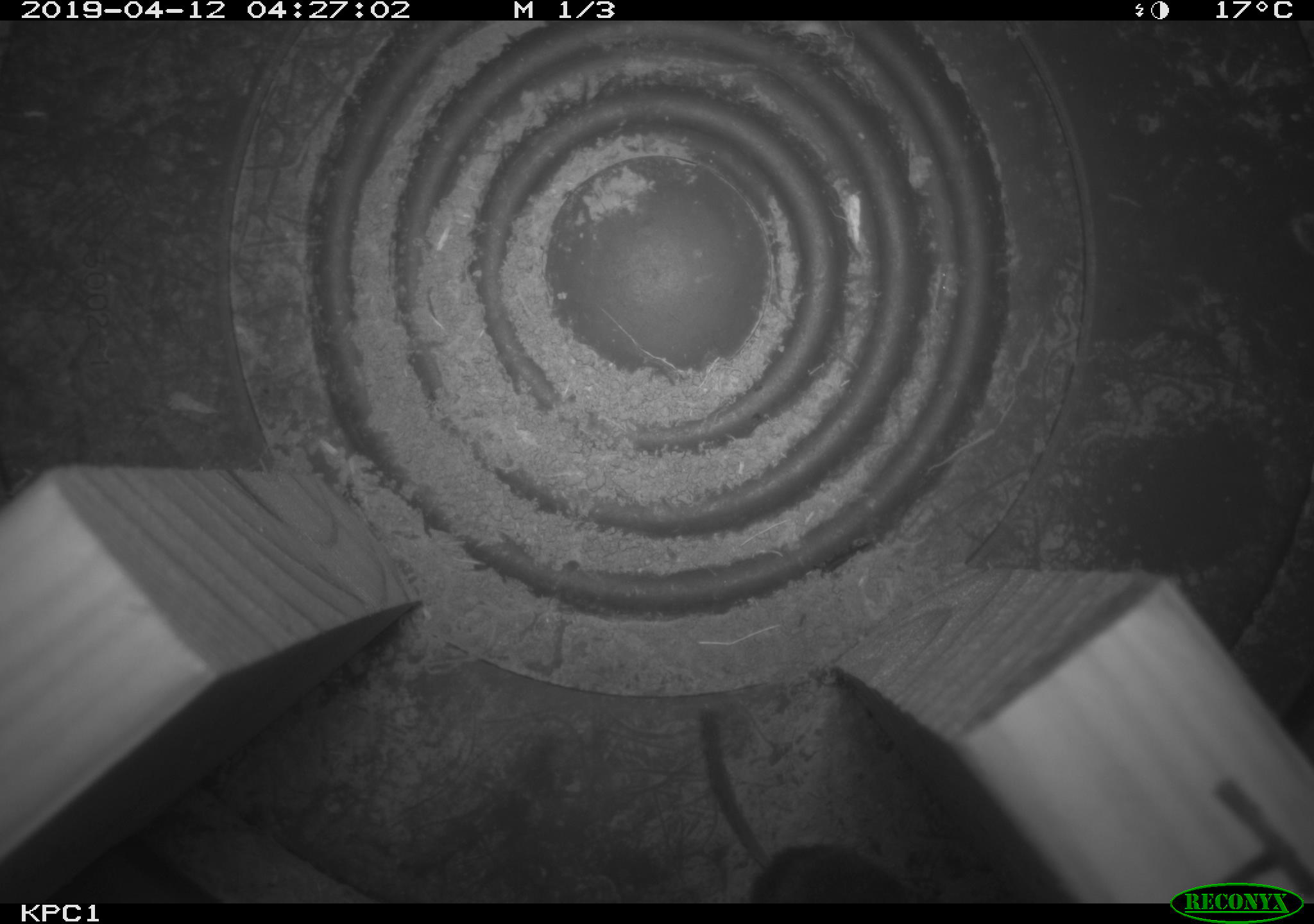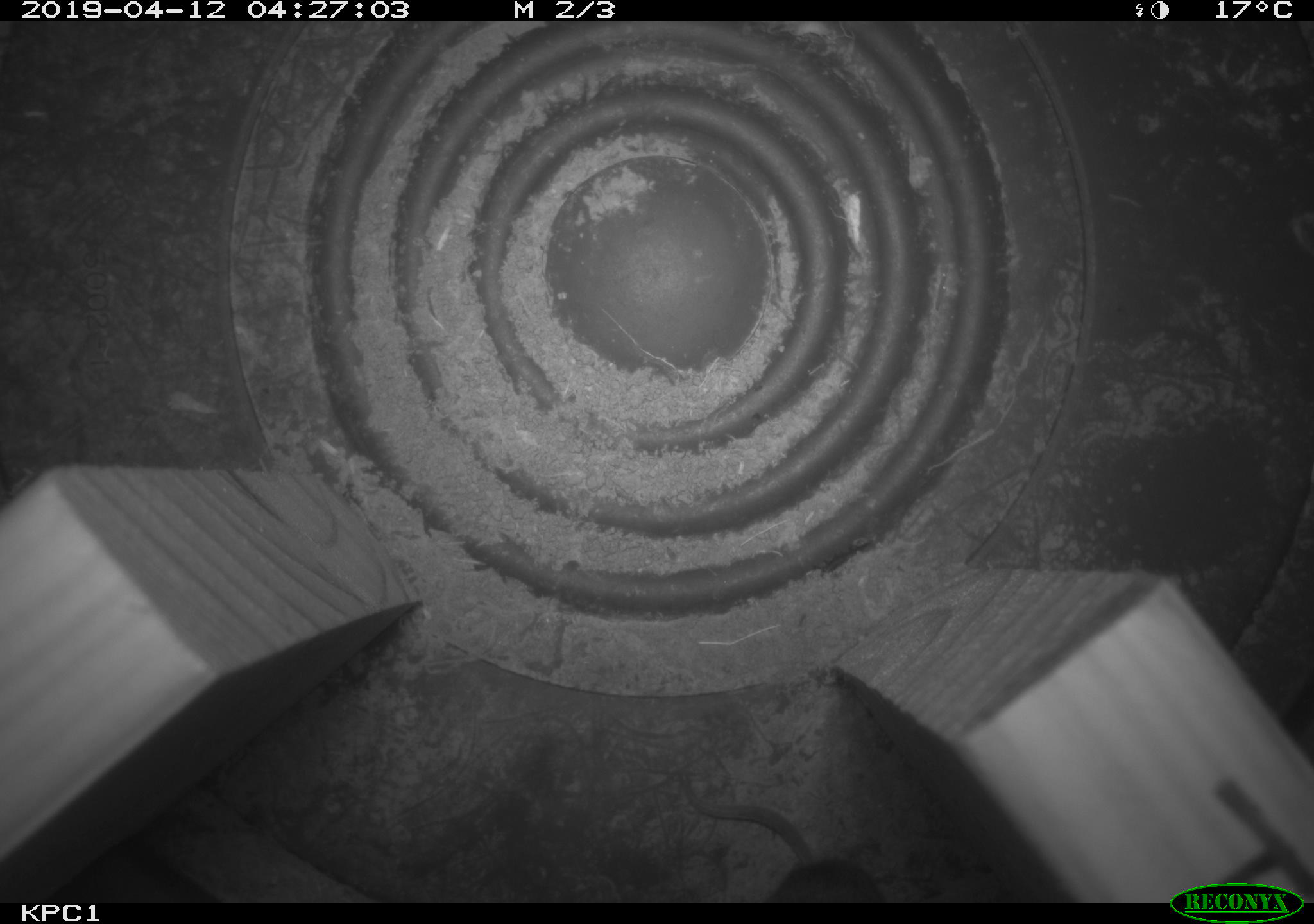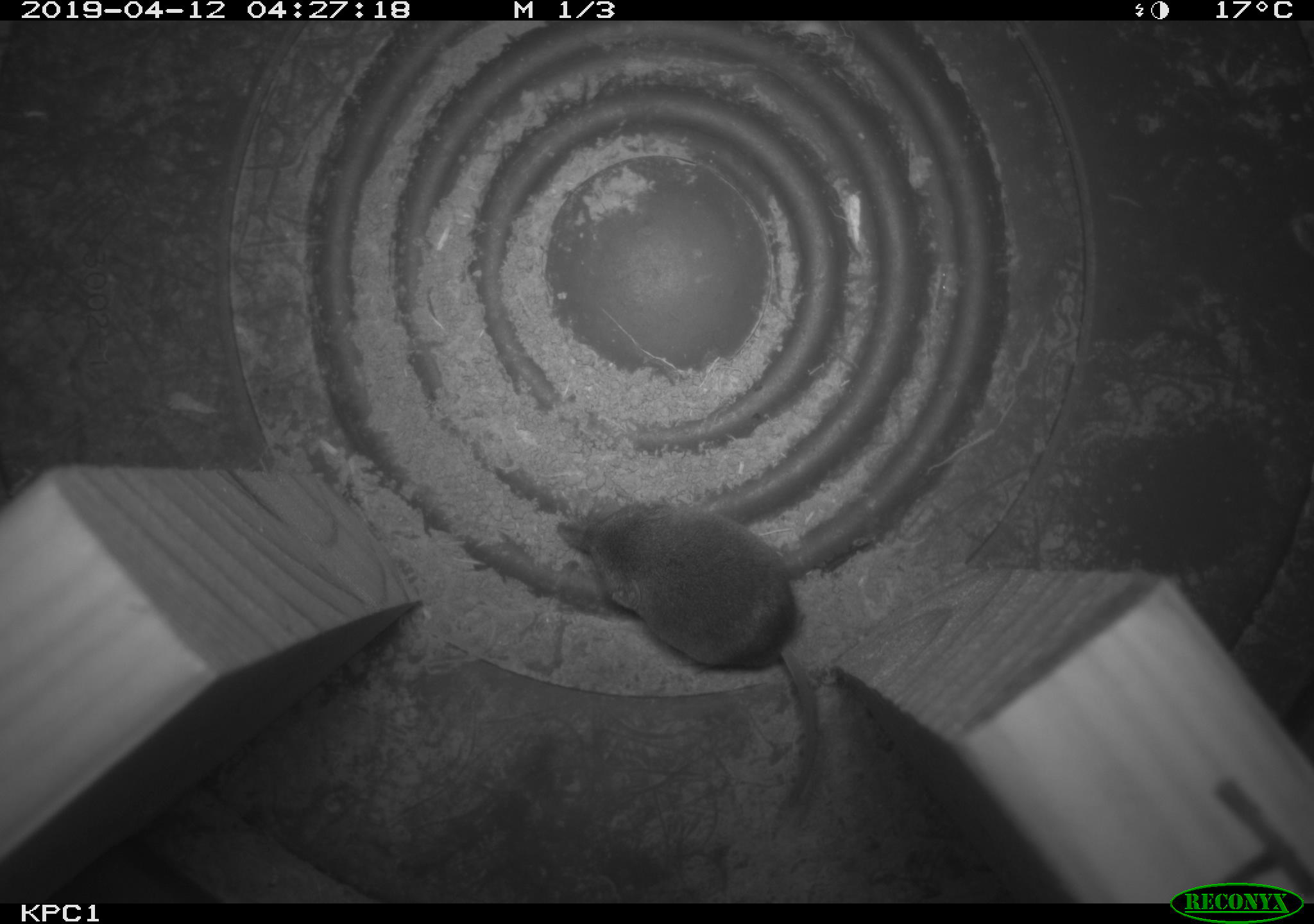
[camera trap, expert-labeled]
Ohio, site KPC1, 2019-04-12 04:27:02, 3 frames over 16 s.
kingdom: Animalia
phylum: Chordata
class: Mammalia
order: Eulipotyphla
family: Soricidae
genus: Sorex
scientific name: Sorex cinereus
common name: masked shrew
Masked shrew (Sorex cinereus).